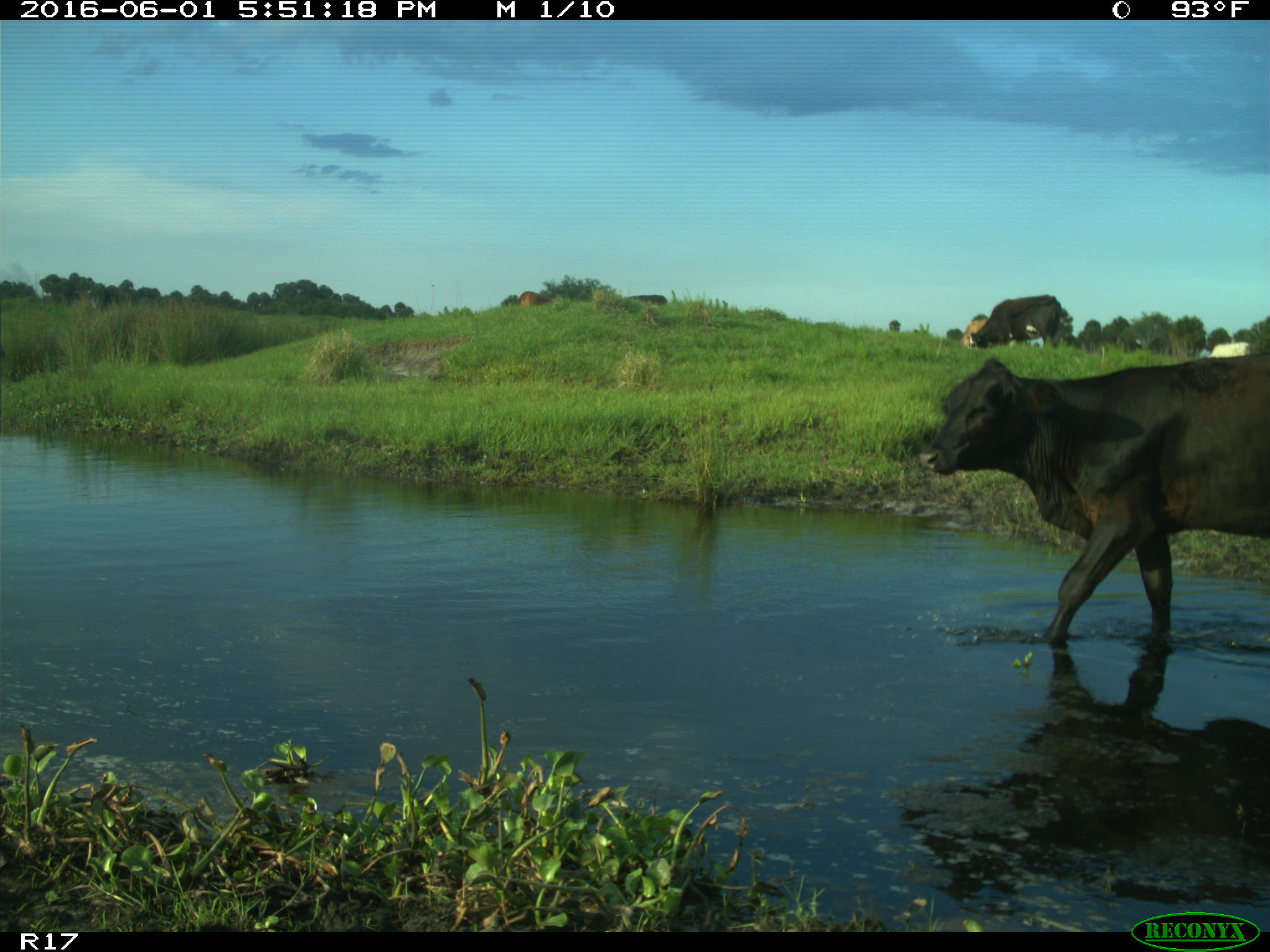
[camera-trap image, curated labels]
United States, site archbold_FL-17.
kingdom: Animalia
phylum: Chordata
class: Mammalia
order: Artiodactyla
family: Bovidae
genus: Bos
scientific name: Bos taurus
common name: domestic cow